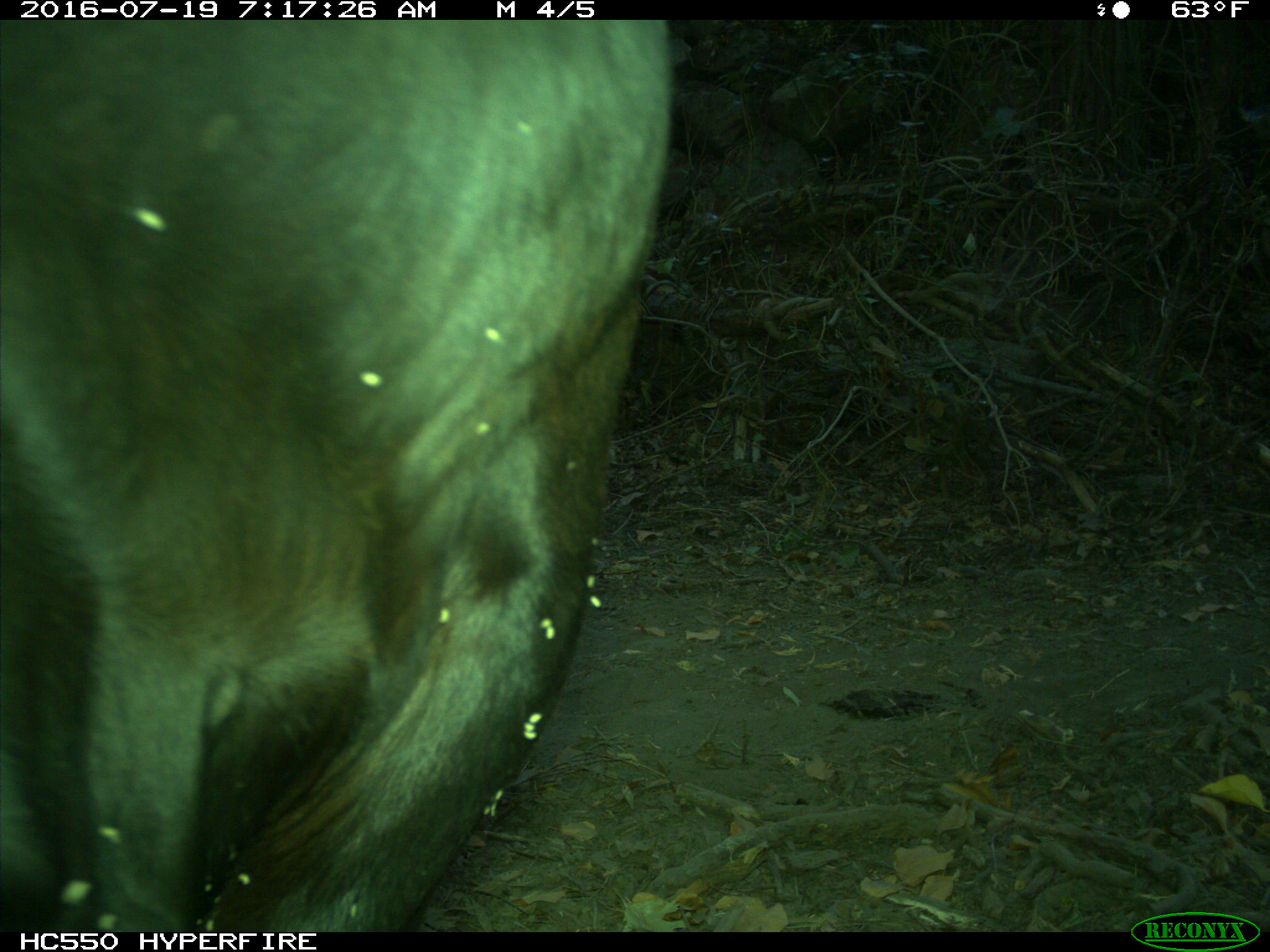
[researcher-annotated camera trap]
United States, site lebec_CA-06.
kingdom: Animalia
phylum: Chordata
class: Mammalia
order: Artiodactyla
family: Bovidae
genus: Bos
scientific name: Bos taurus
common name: domestic cow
Bos taurus (domestic cow).